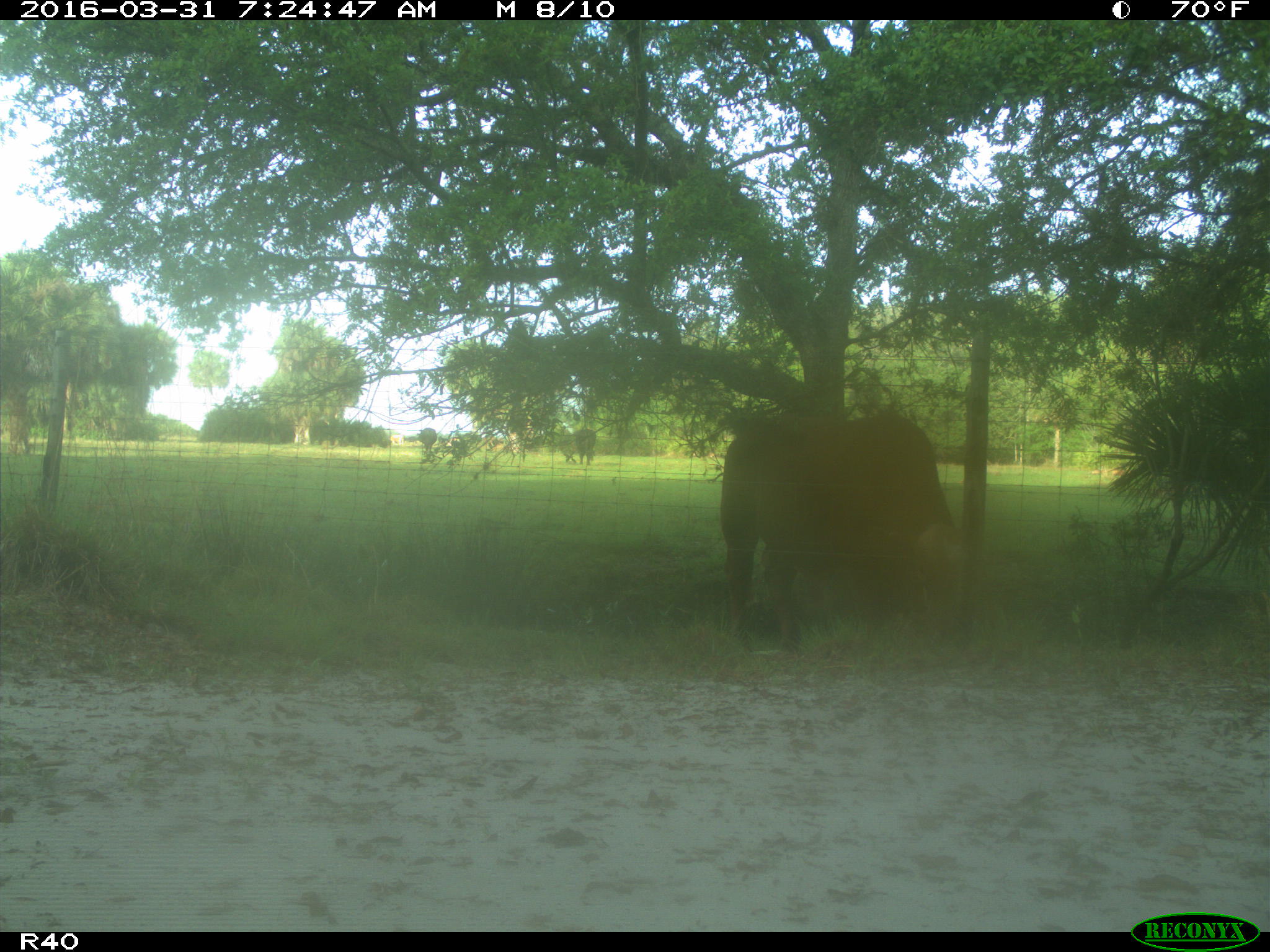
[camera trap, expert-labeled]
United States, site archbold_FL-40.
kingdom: Animalia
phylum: Chordata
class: Mammalia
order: Artiodactyla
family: Bovidae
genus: Bos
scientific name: Bos taurus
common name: domestic cow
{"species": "Bos taurus (domestic cow)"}